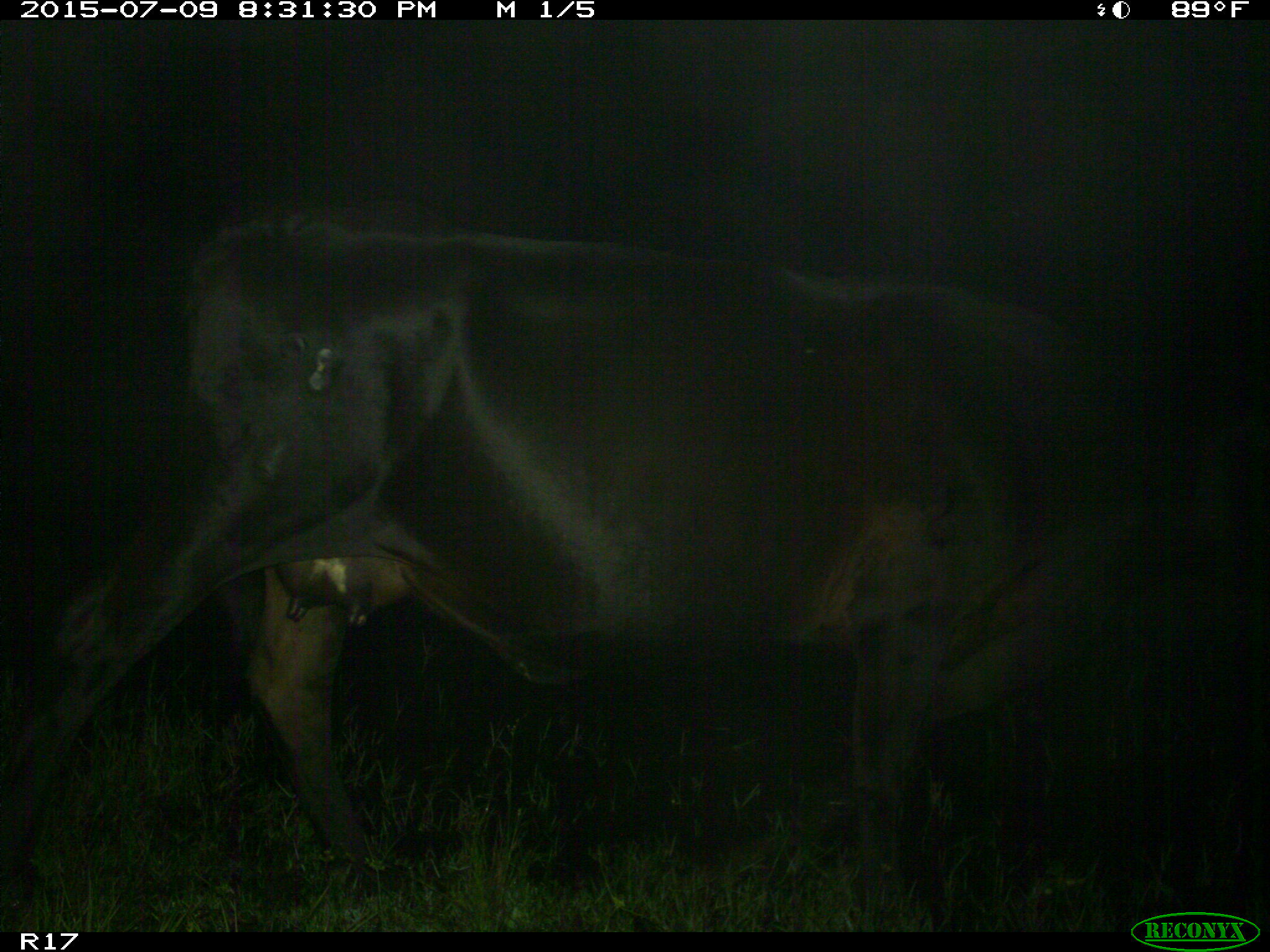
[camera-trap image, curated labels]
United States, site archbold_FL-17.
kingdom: Animalia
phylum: Chordata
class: Mammalia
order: Artiodactyla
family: Bovidae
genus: Bos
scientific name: Bos taurus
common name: domestic cow